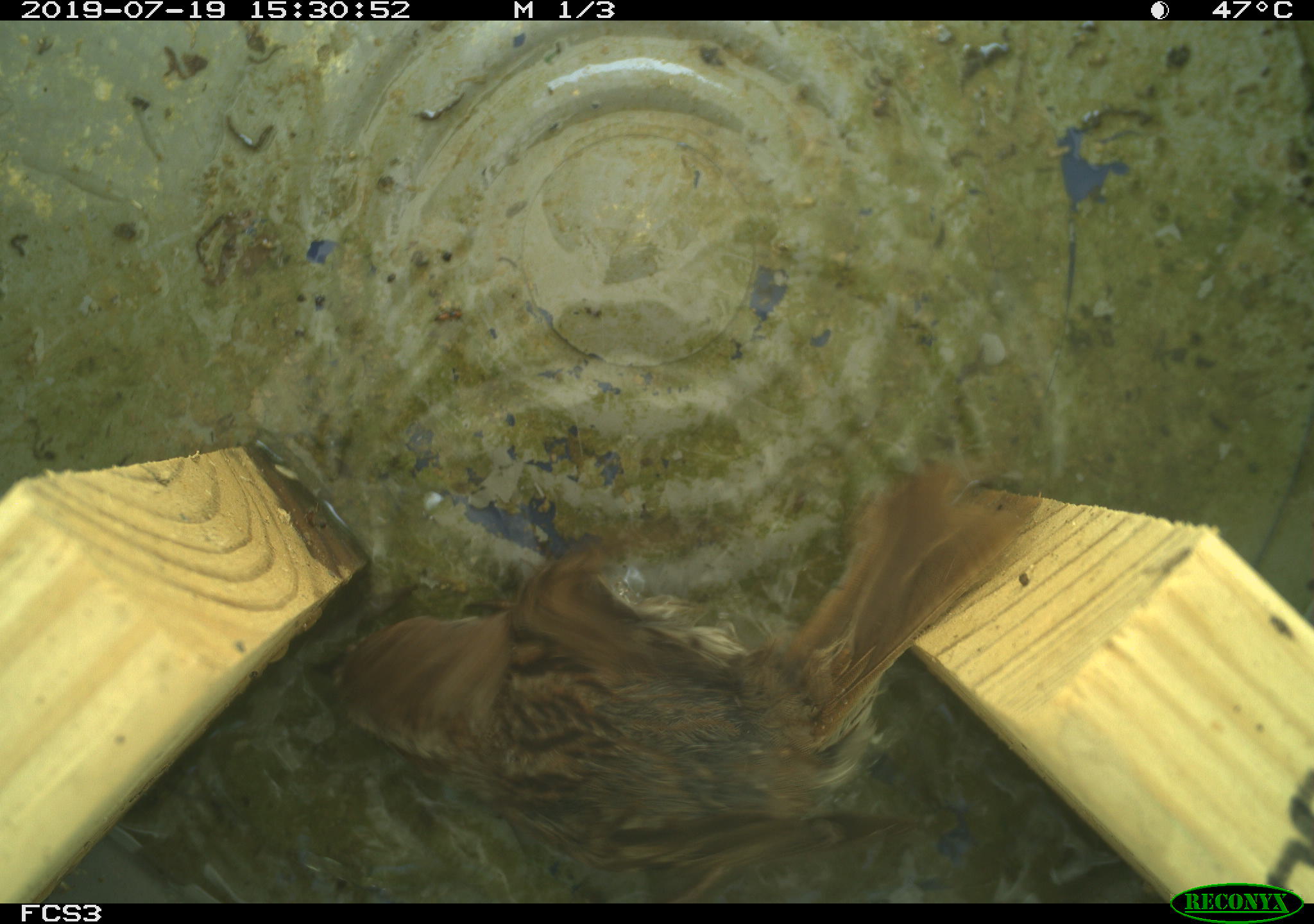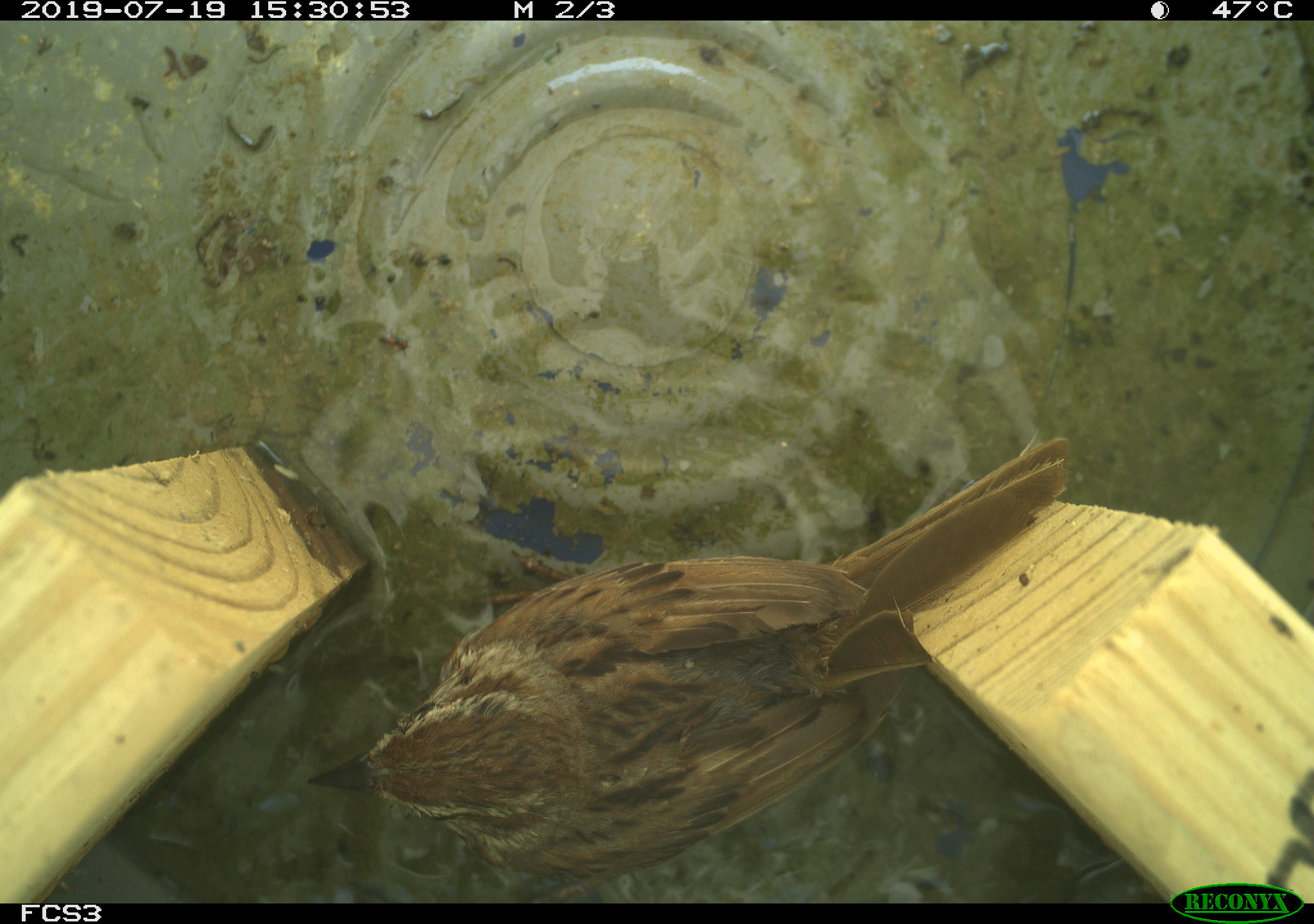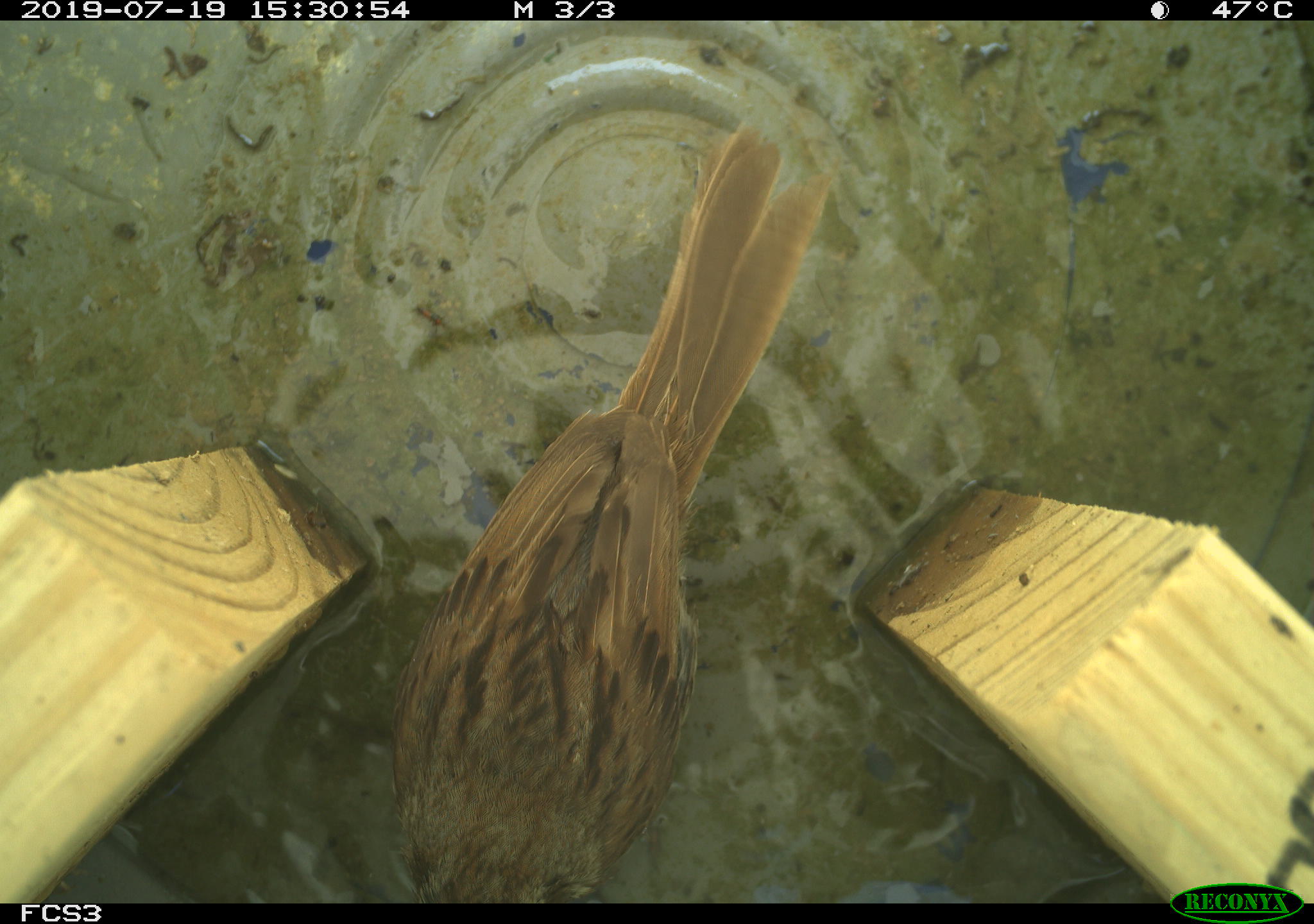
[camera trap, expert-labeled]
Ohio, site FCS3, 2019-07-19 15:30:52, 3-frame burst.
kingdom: Animalia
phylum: Chordata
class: Aves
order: Passeriformes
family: Passerellidae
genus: Melospiza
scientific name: Melospiza melodia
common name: song sparrow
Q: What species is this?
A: Song sparrow (Melospiza melodia).